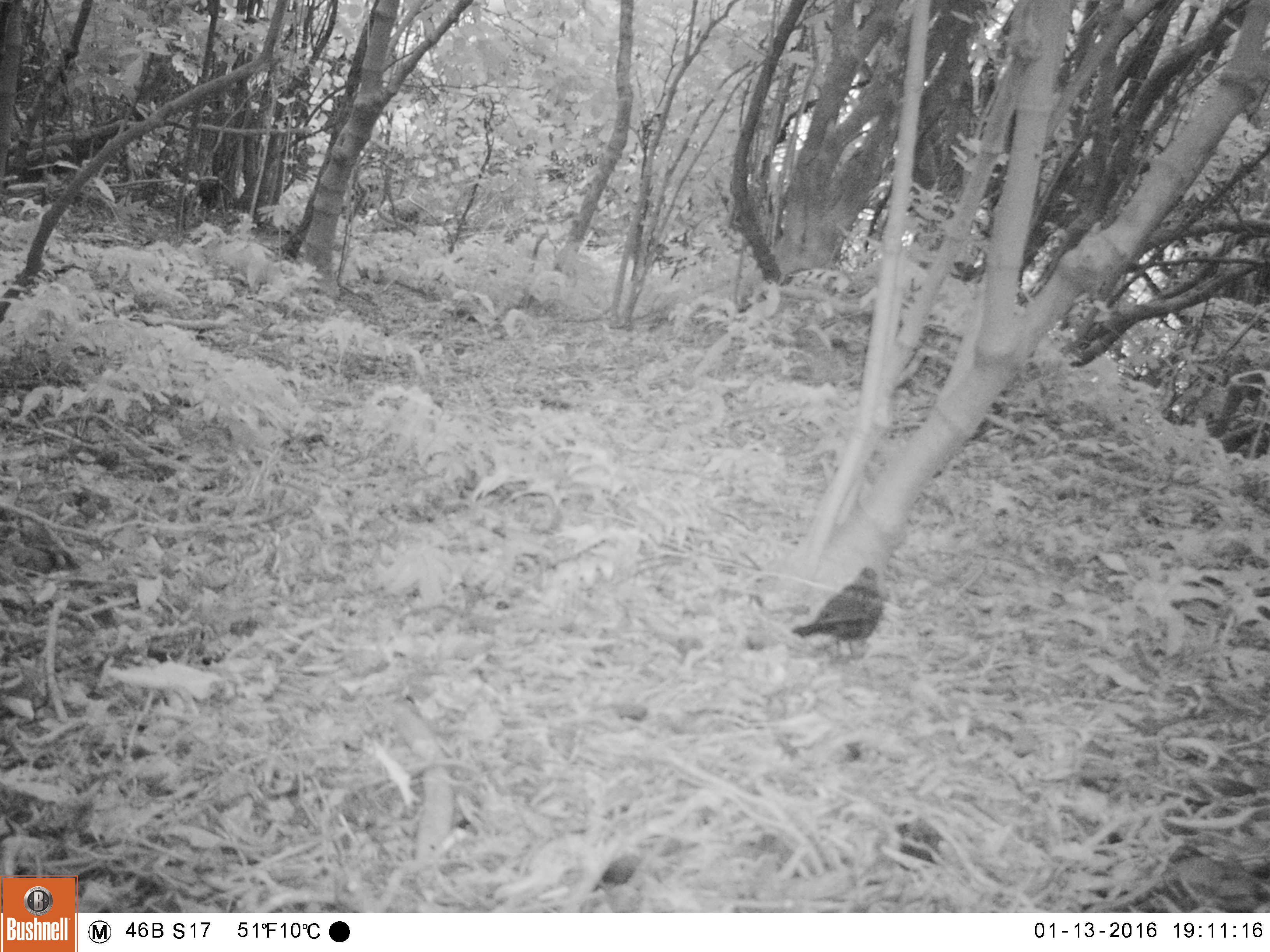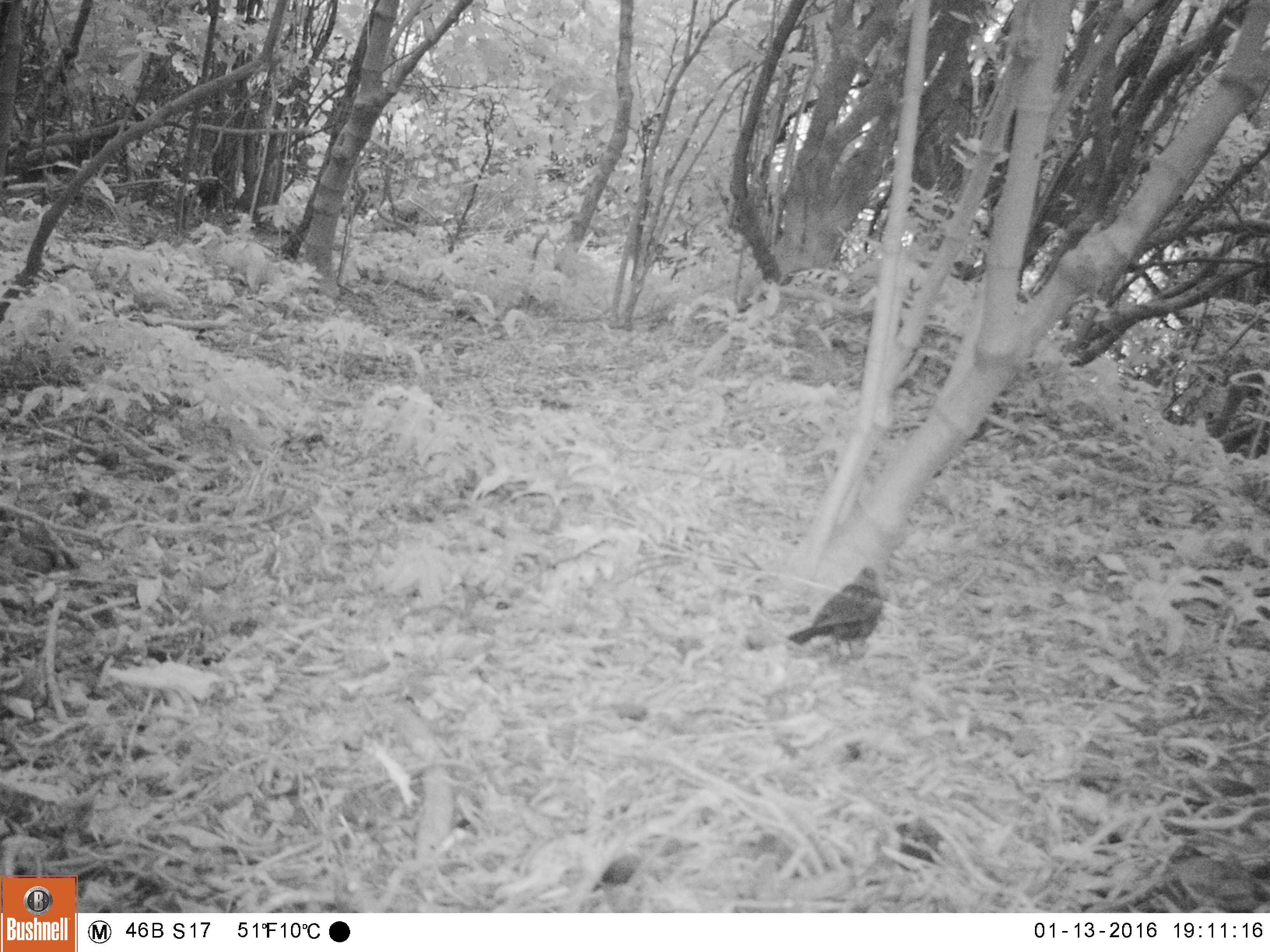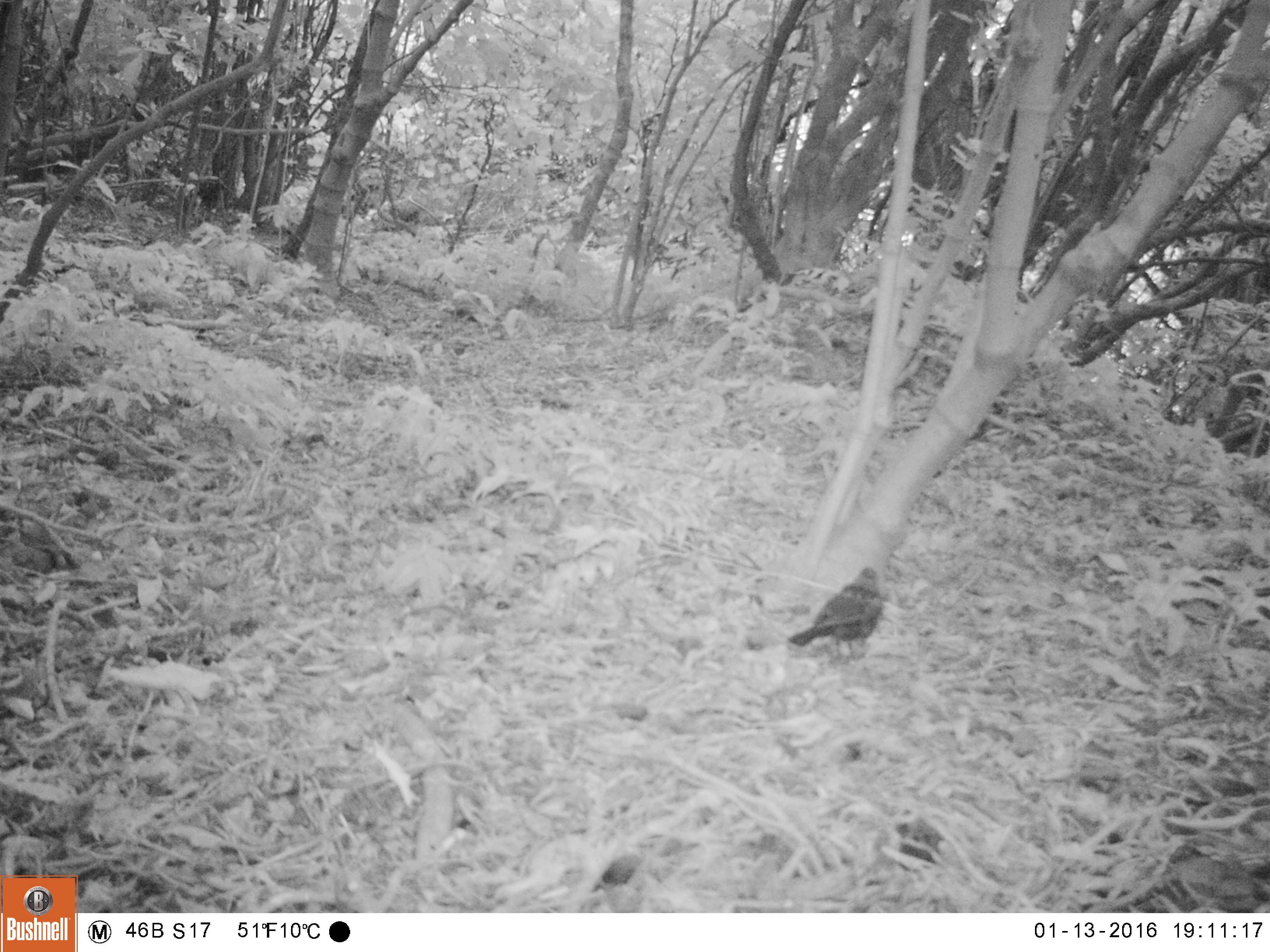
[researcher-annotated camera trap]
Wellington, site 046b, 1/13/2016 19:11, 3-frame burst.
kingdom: Animalia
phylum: Chordata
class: Aves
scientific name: Aves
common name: bird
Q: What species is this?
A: Bird (Aves).